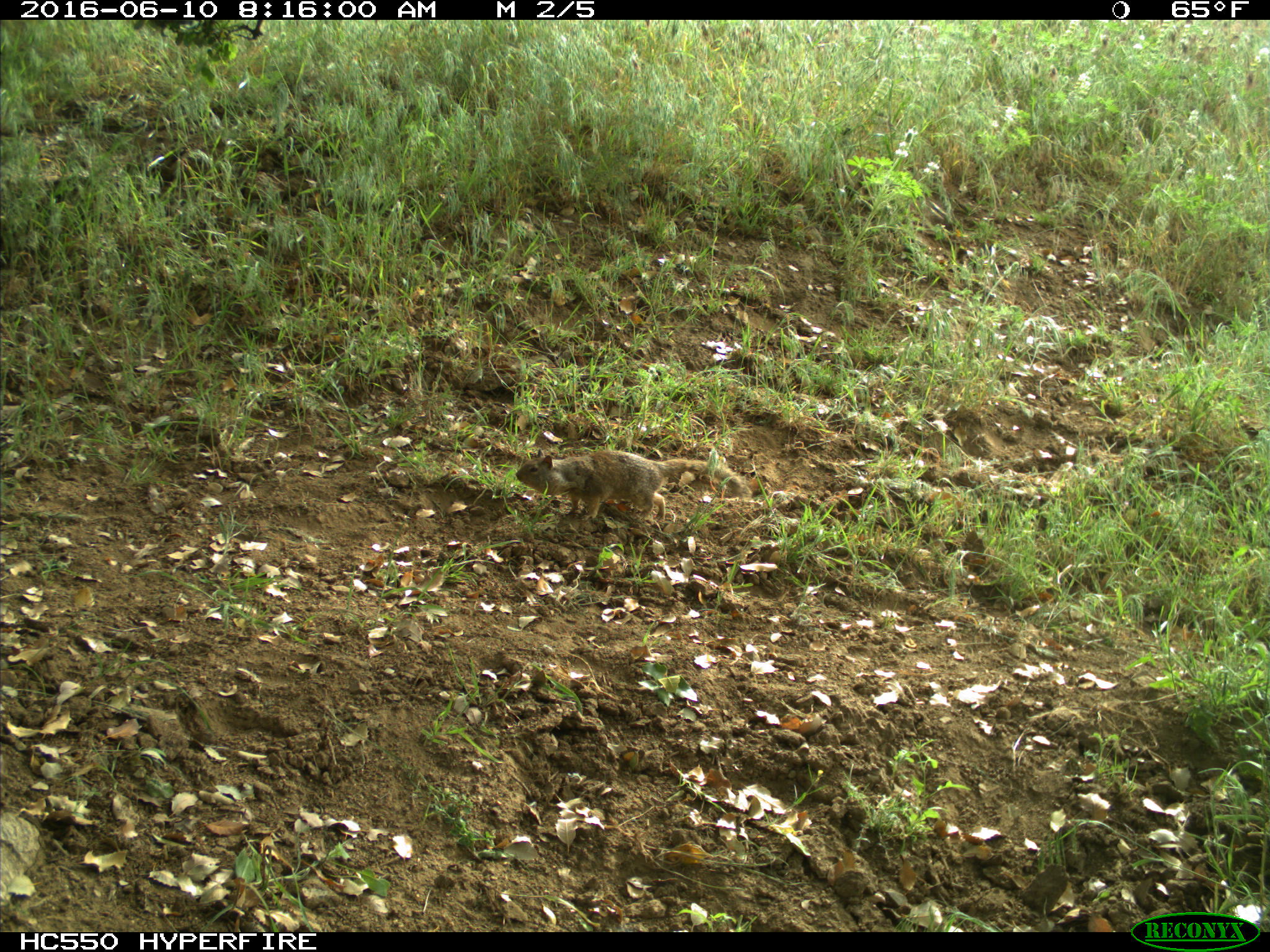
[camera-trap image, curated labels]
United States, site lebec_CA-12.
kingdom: Animalia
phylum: Chordata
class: Mammalia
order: Rodentia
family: Sciuridae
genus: Otospermophilus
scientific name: Otospermophilus beecheyi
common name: california ground squirrel